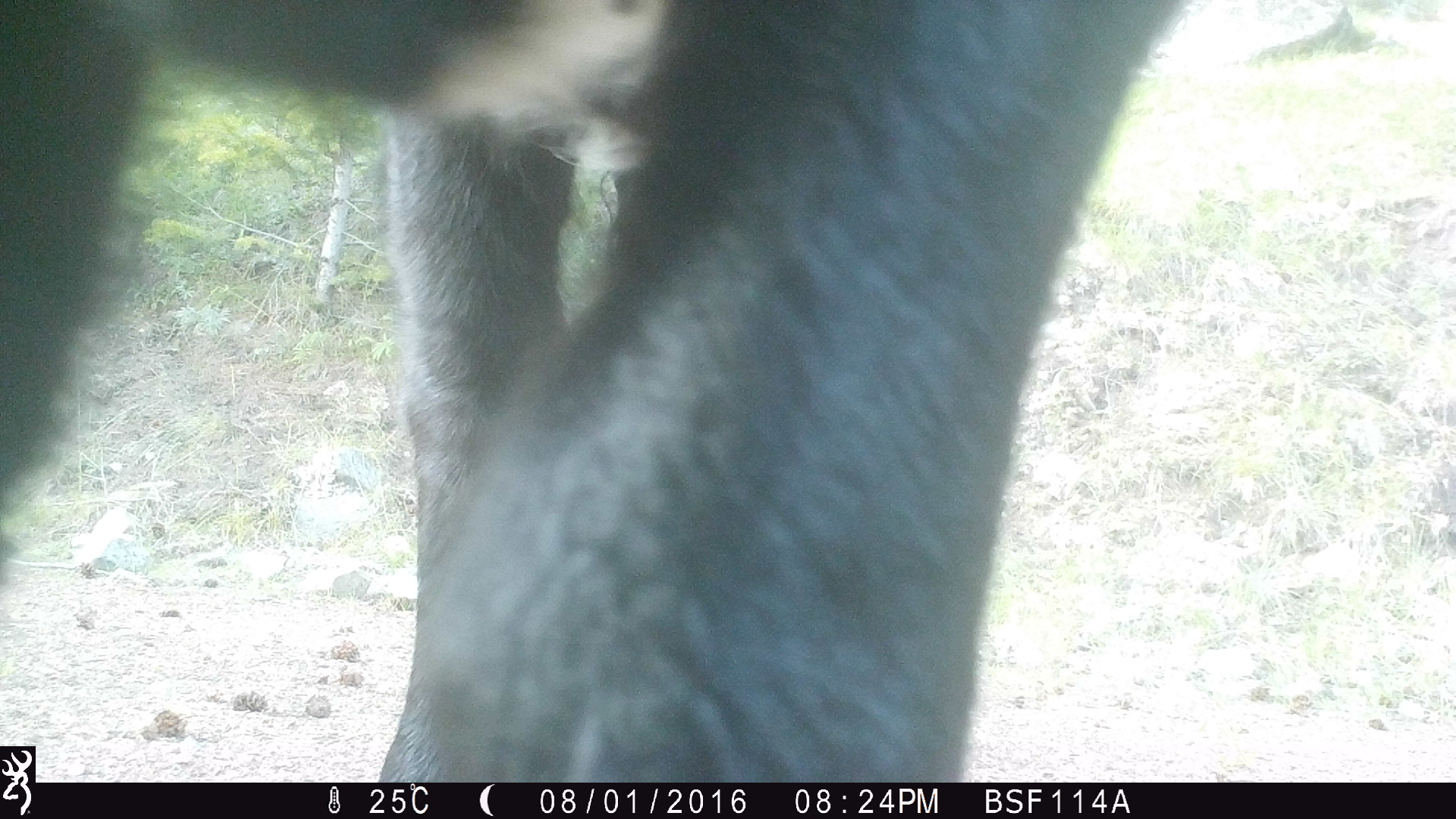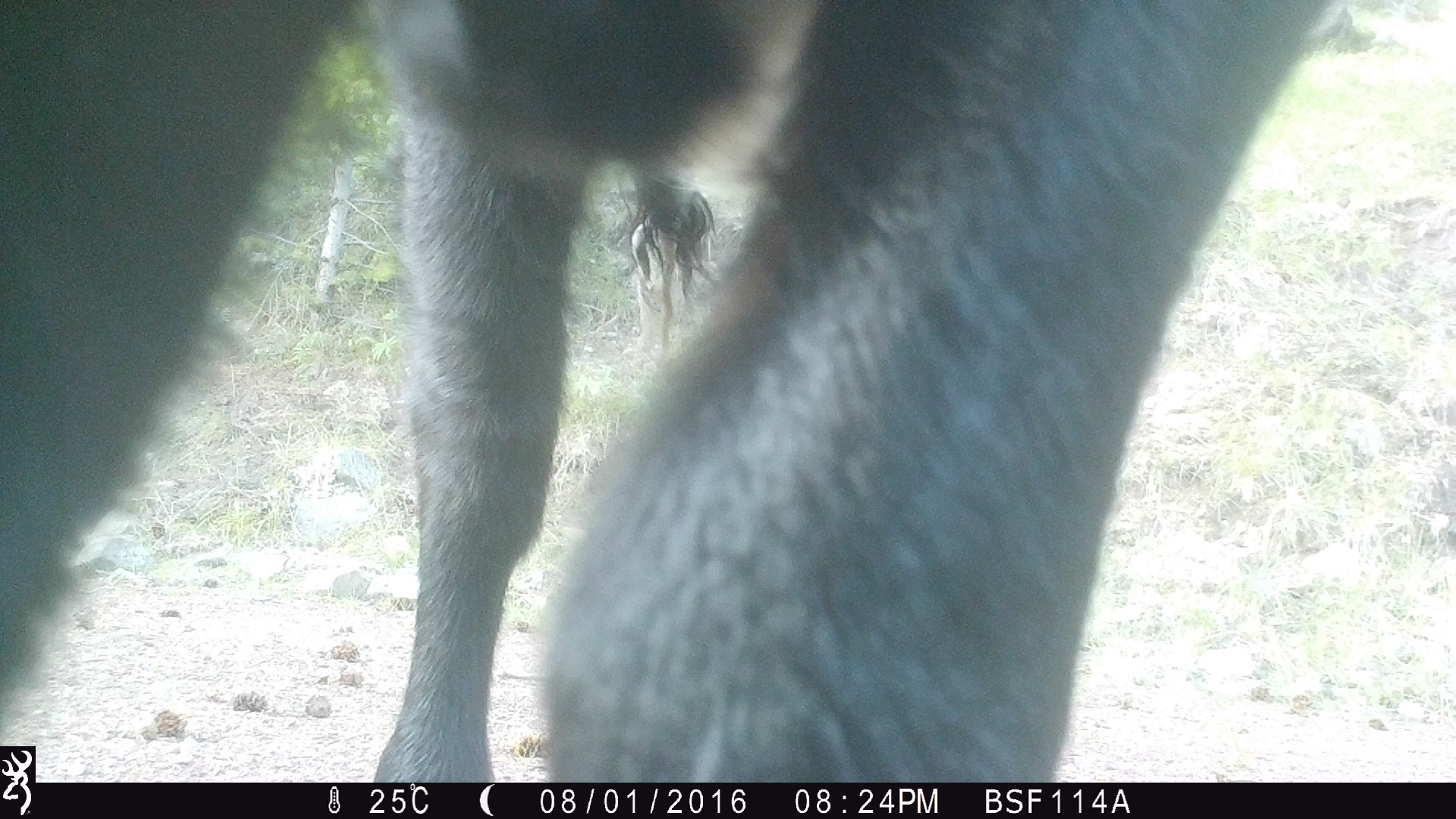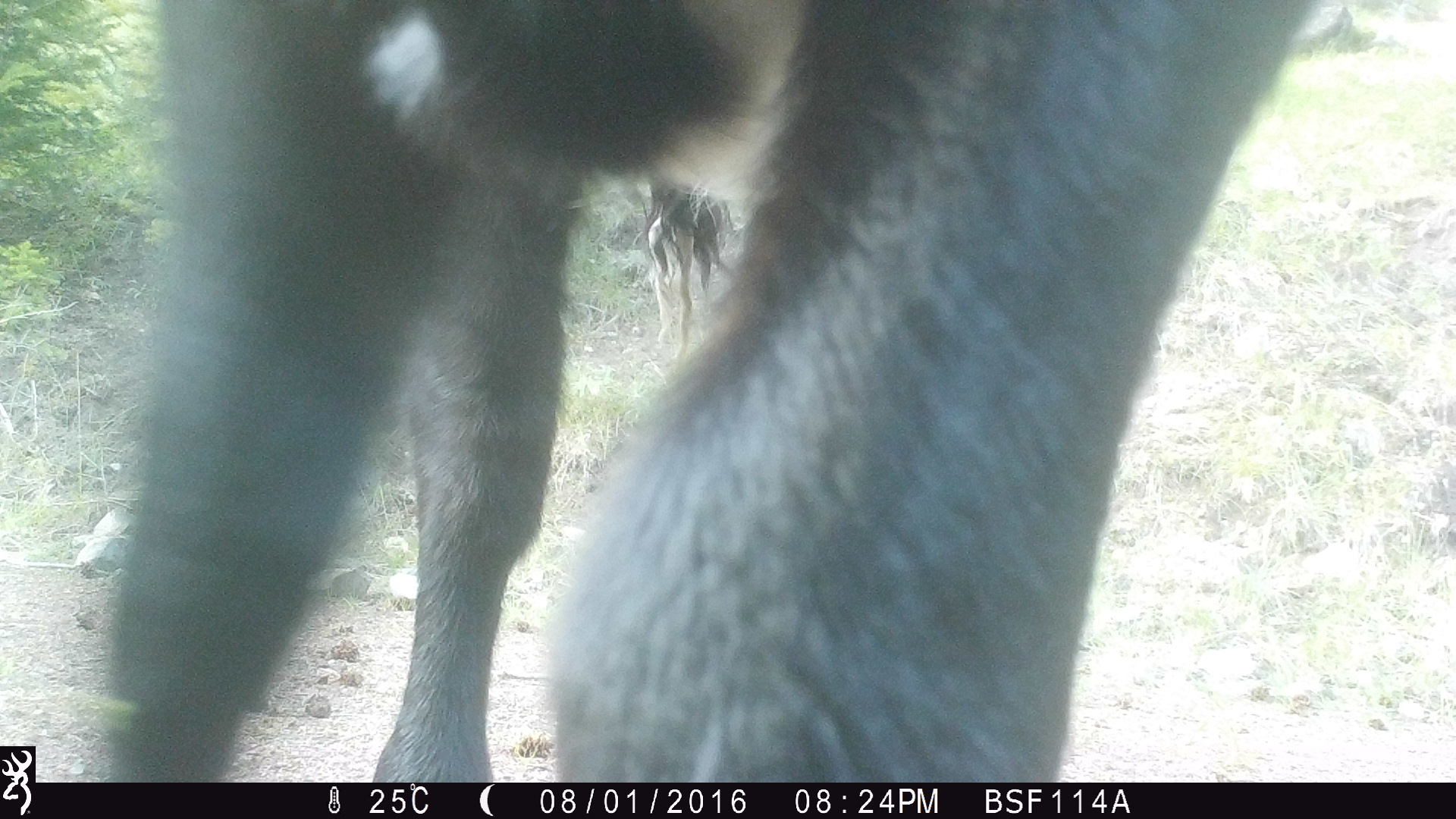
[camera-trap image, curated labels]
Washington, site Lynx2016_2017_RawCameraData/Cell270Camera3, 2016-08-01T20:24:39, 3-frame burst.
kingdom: Animalia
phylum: Chordata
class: Mammalia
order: Artiodactyla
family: Bovidae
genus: Bos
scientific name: Bos taurus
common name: domestic cattle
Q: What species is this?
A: Domestic cattle (Bos taurus).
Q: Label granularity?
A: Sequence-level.